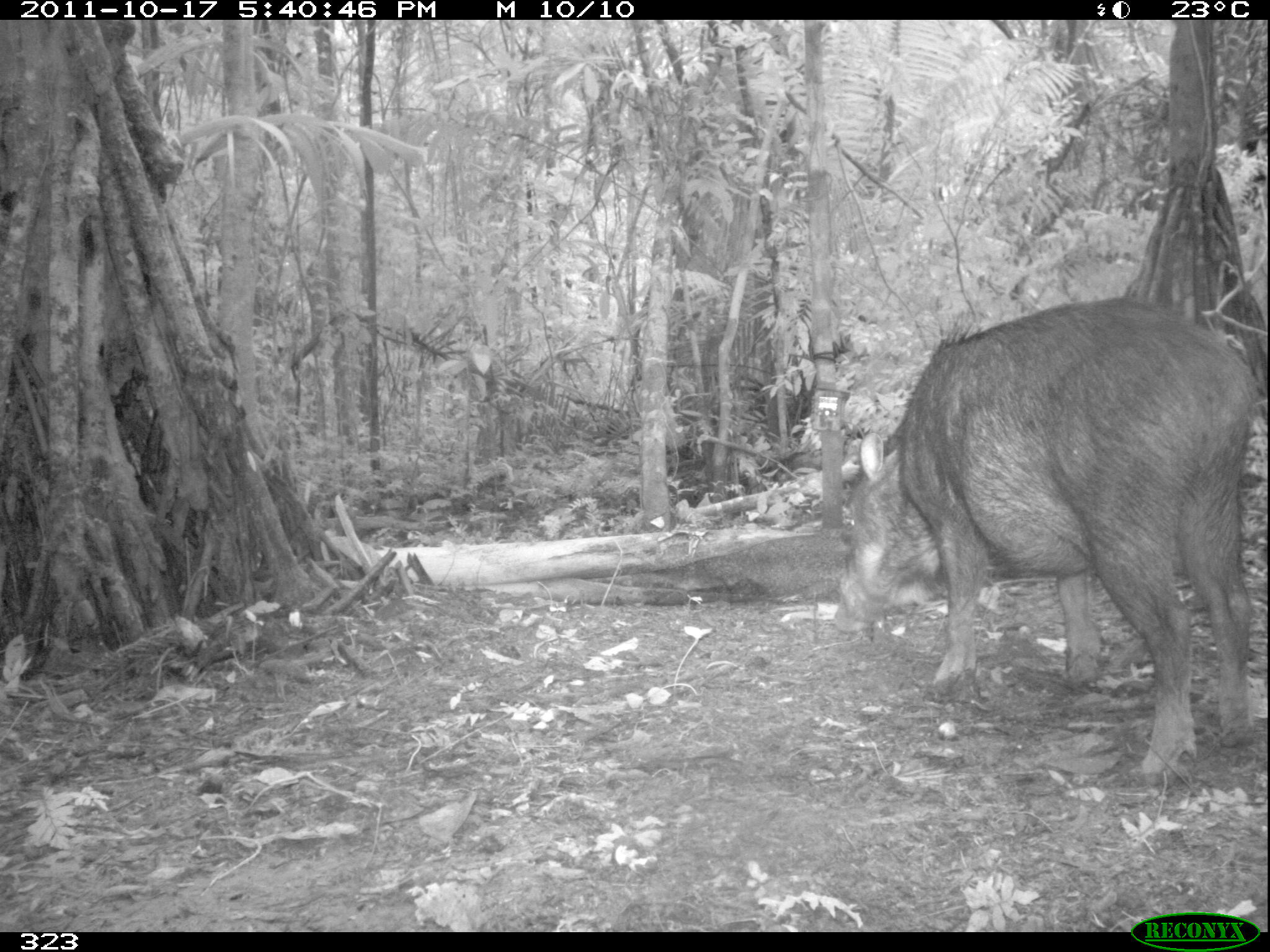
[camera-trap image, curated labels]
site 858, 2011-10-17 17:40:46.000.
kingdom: Animalia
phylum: Chordata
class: Mammalia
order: Artiodactyla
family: Tayassuidae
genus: Tayassu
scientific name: Tayassu pecari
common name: white-lipped peccary